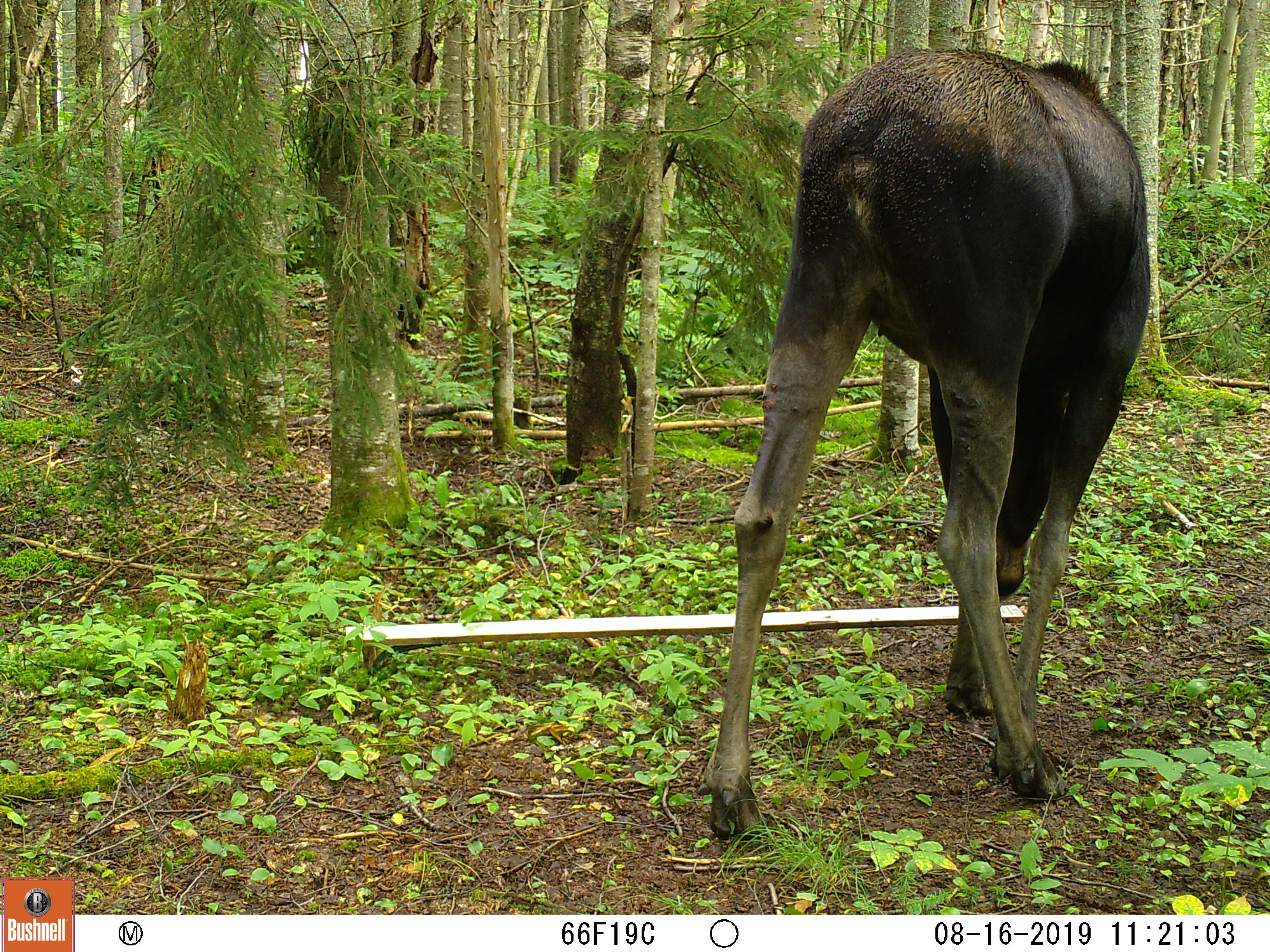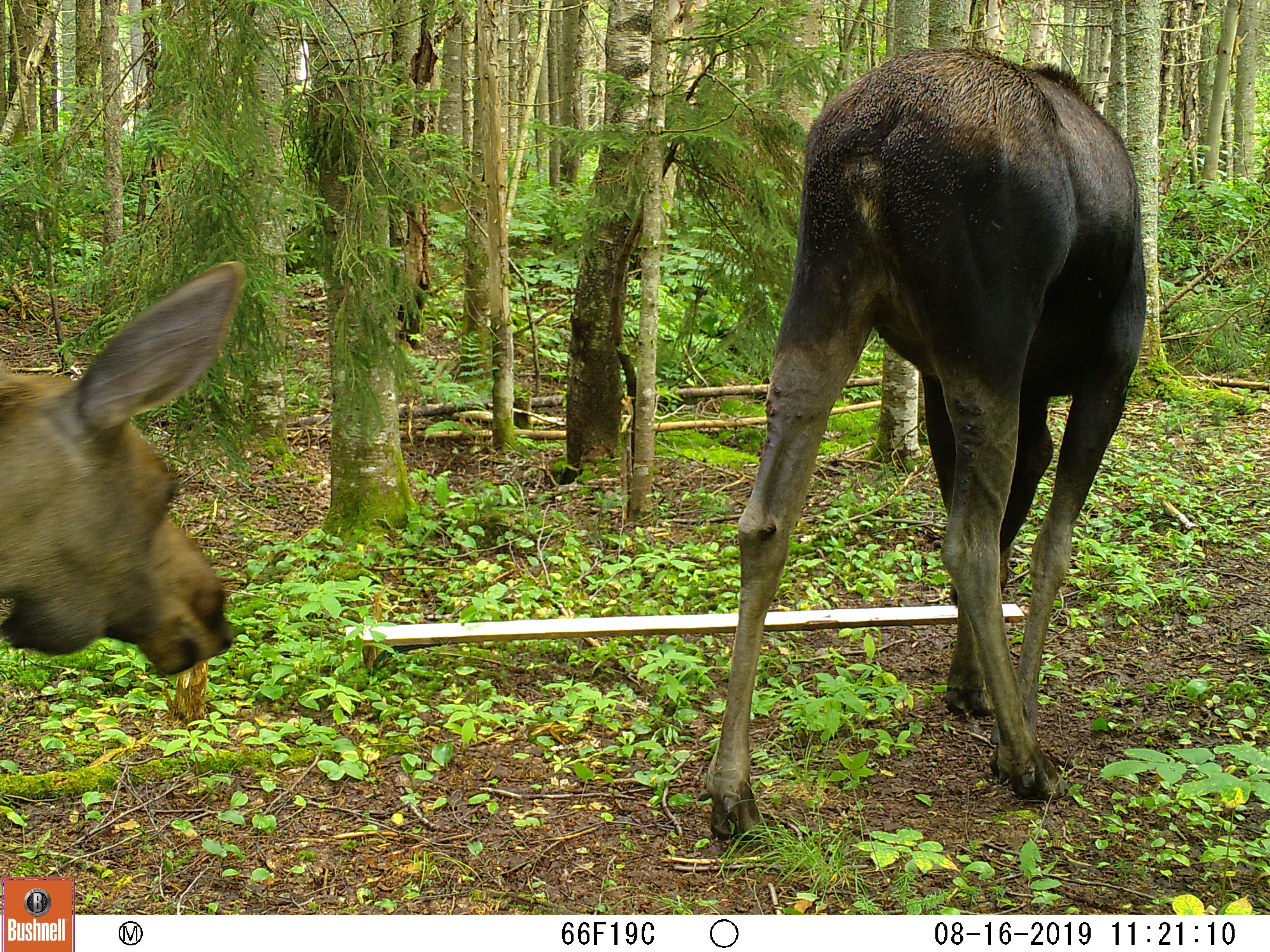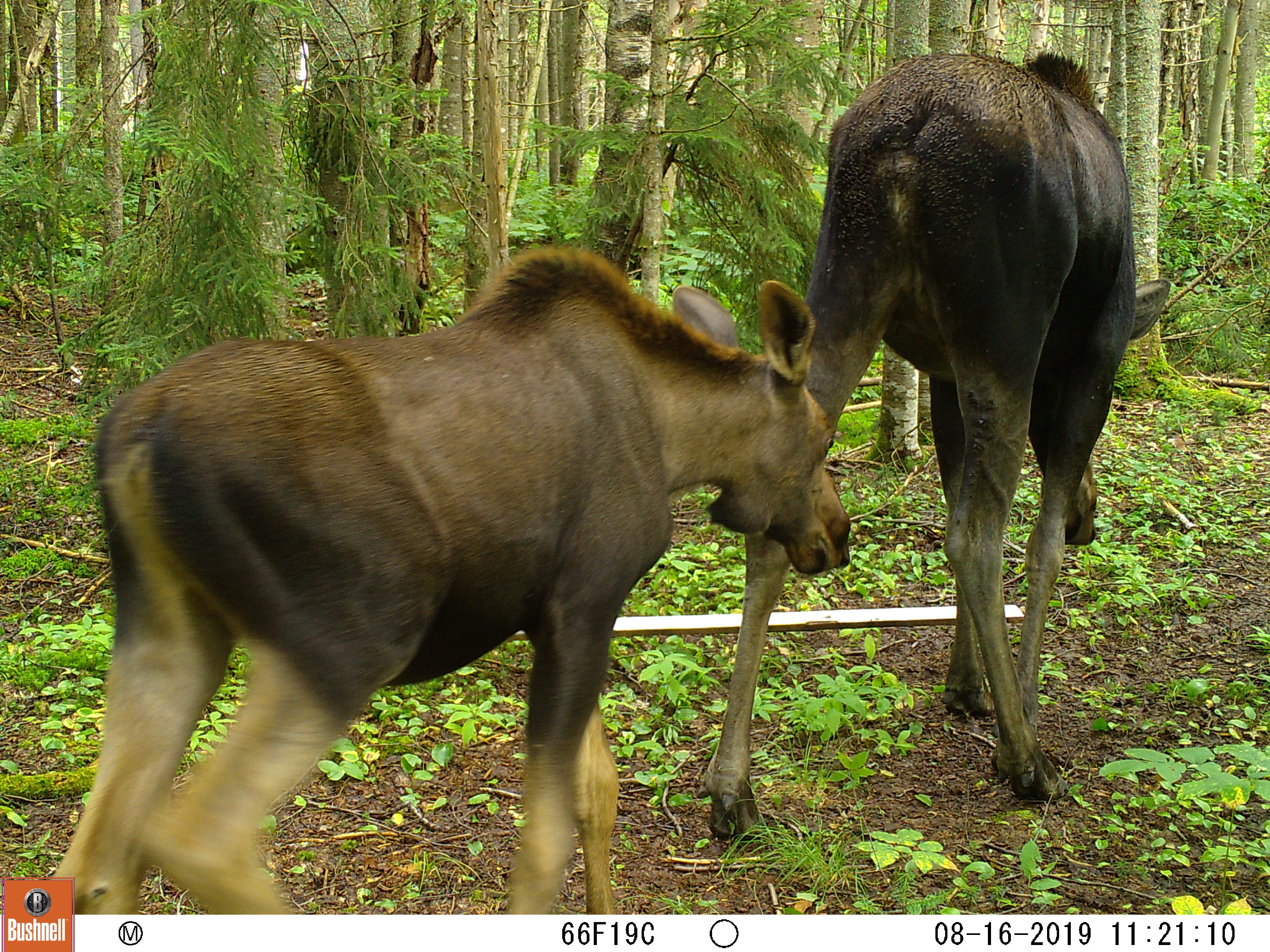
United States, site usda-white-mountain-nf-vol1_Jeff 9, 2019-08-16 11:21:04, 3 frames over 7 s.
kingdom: Animalia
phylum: Chordata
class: Mammalia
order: Artiodactyla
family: Cervidae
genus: Alces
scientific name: Alces alces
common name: moose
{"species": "moose (Alces alces)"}